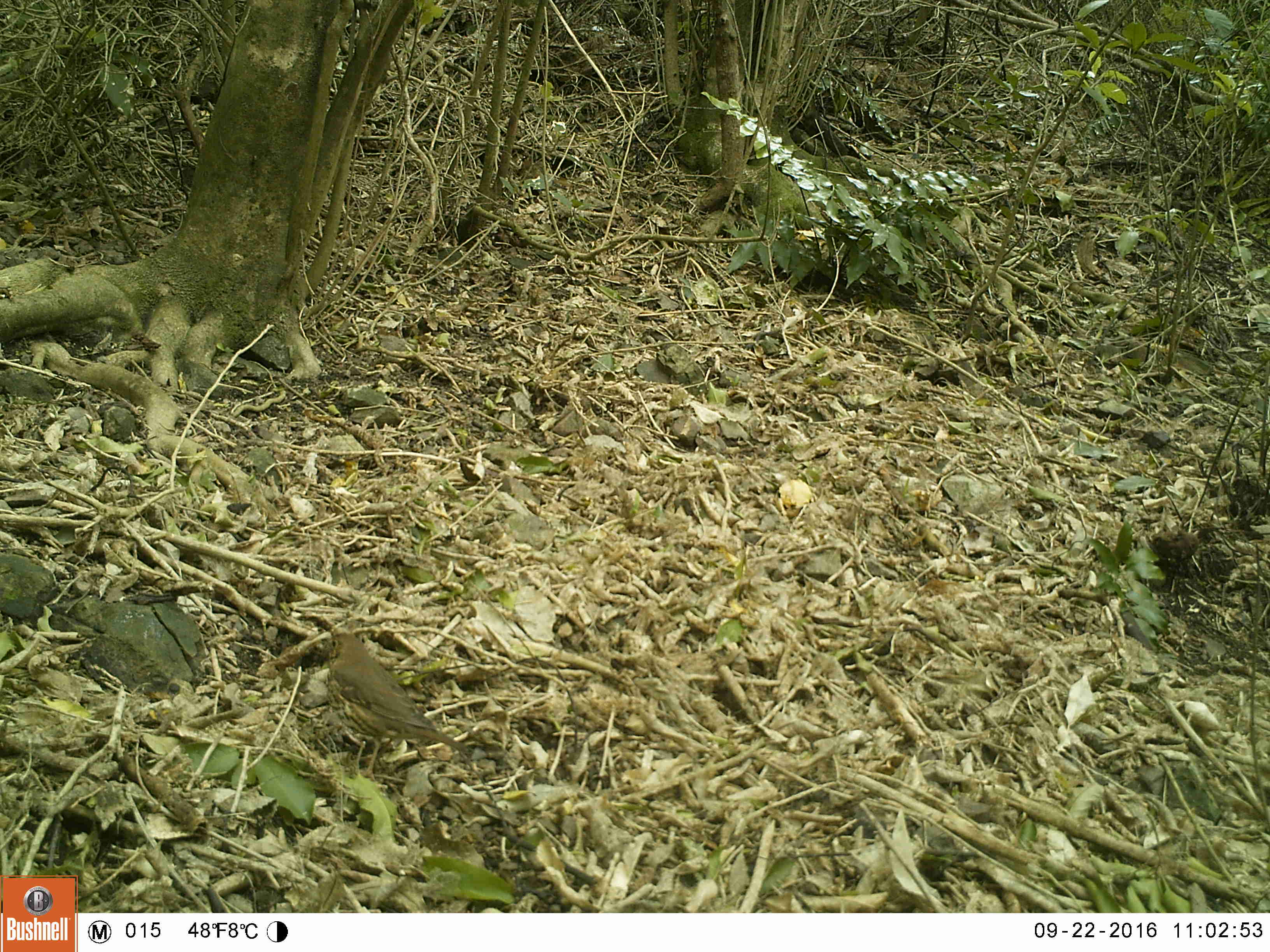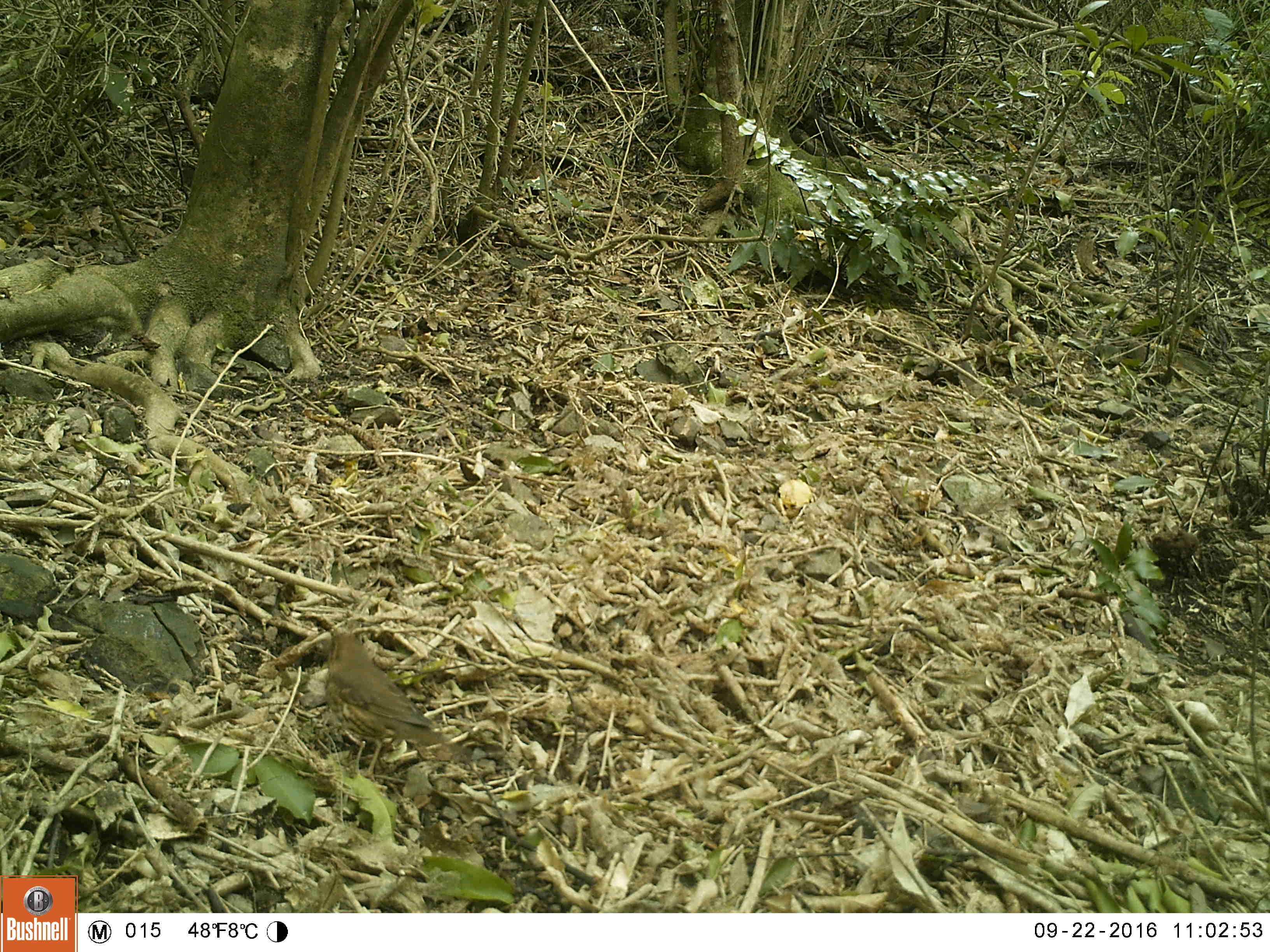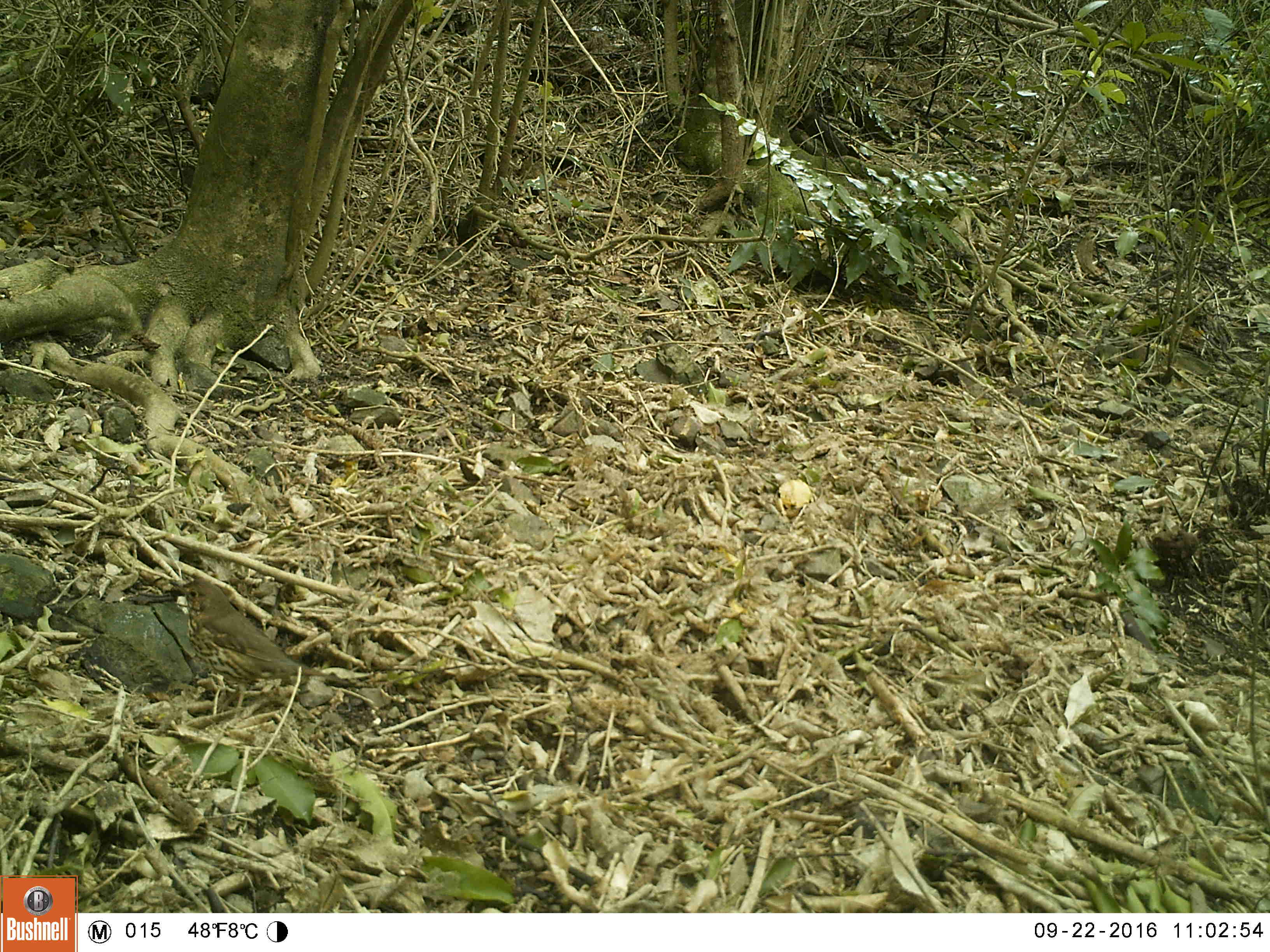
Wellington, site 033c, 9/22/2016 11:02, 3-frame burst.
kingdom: Animalia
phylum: Chordata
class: Aves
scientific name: Aves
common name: bird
Bird (Aves).